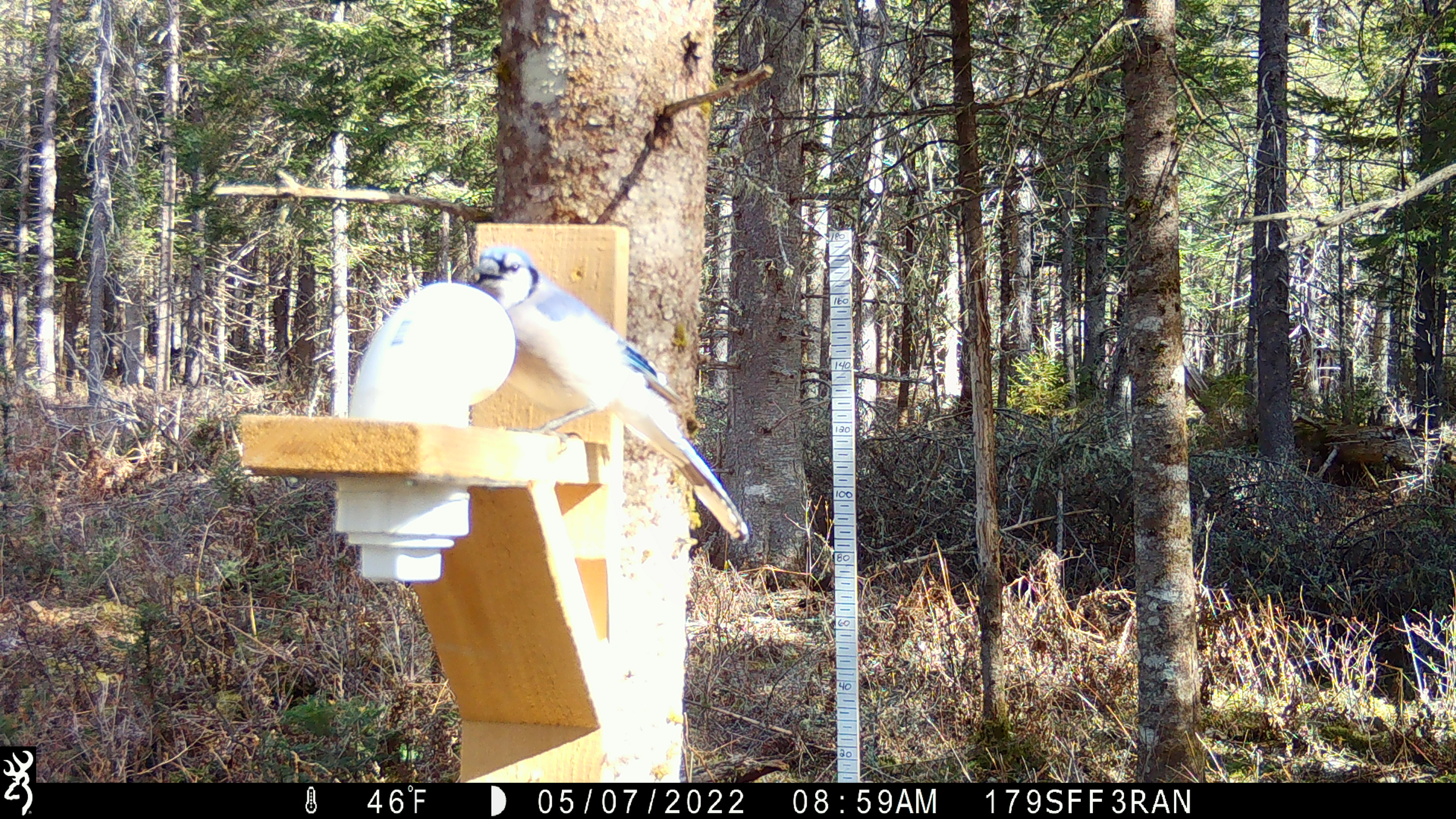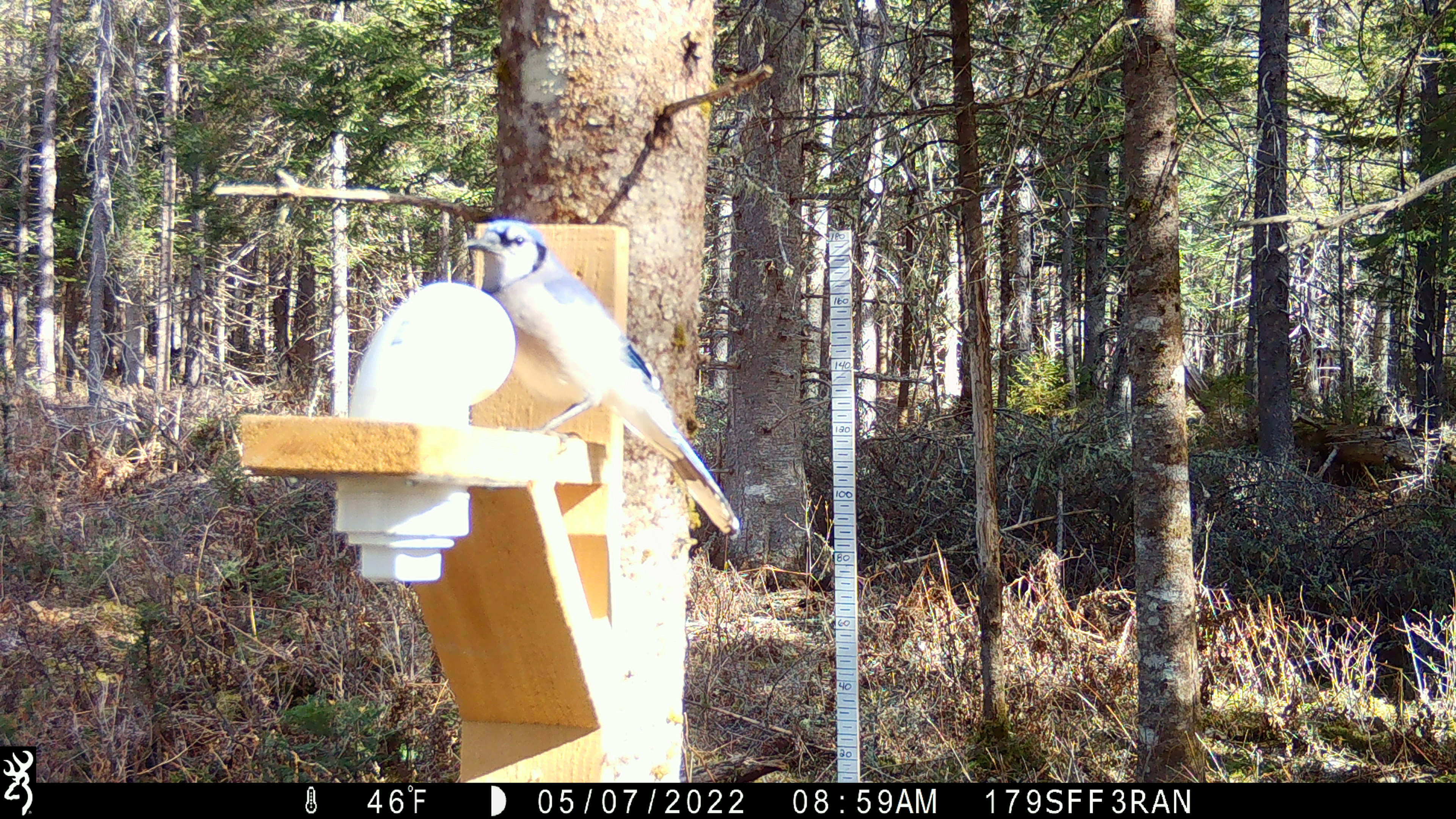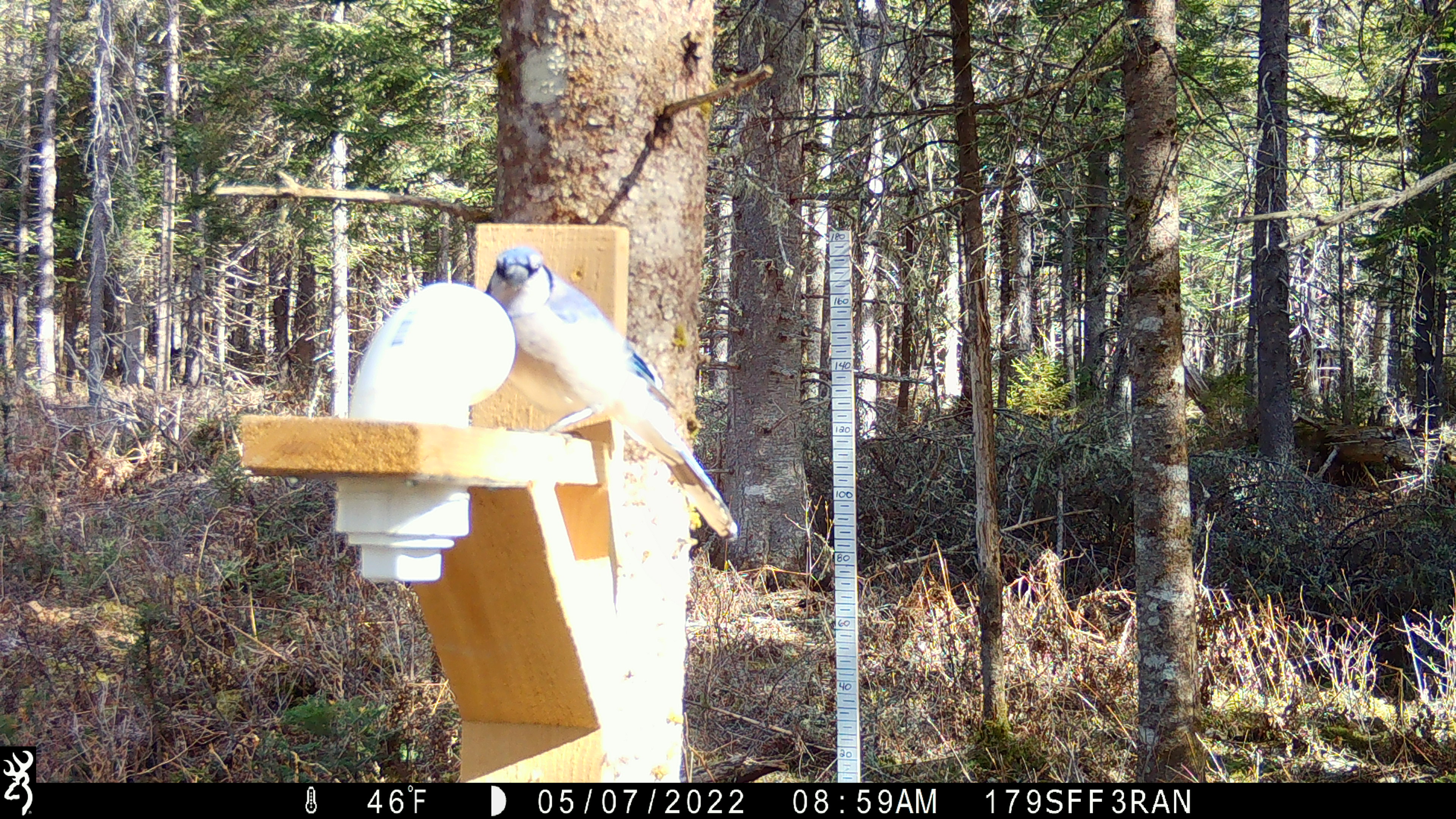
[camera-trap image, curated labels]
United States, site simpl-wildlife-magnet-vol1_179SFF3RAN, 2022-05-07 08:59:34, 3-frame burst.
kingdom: Animalia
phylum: Chordata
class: Aves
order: Passeriformes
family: Corvidae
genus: Cyanocitta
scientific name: Cyanocitta cristata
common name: blue jay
Blue jay (Cyanocitta cristata).